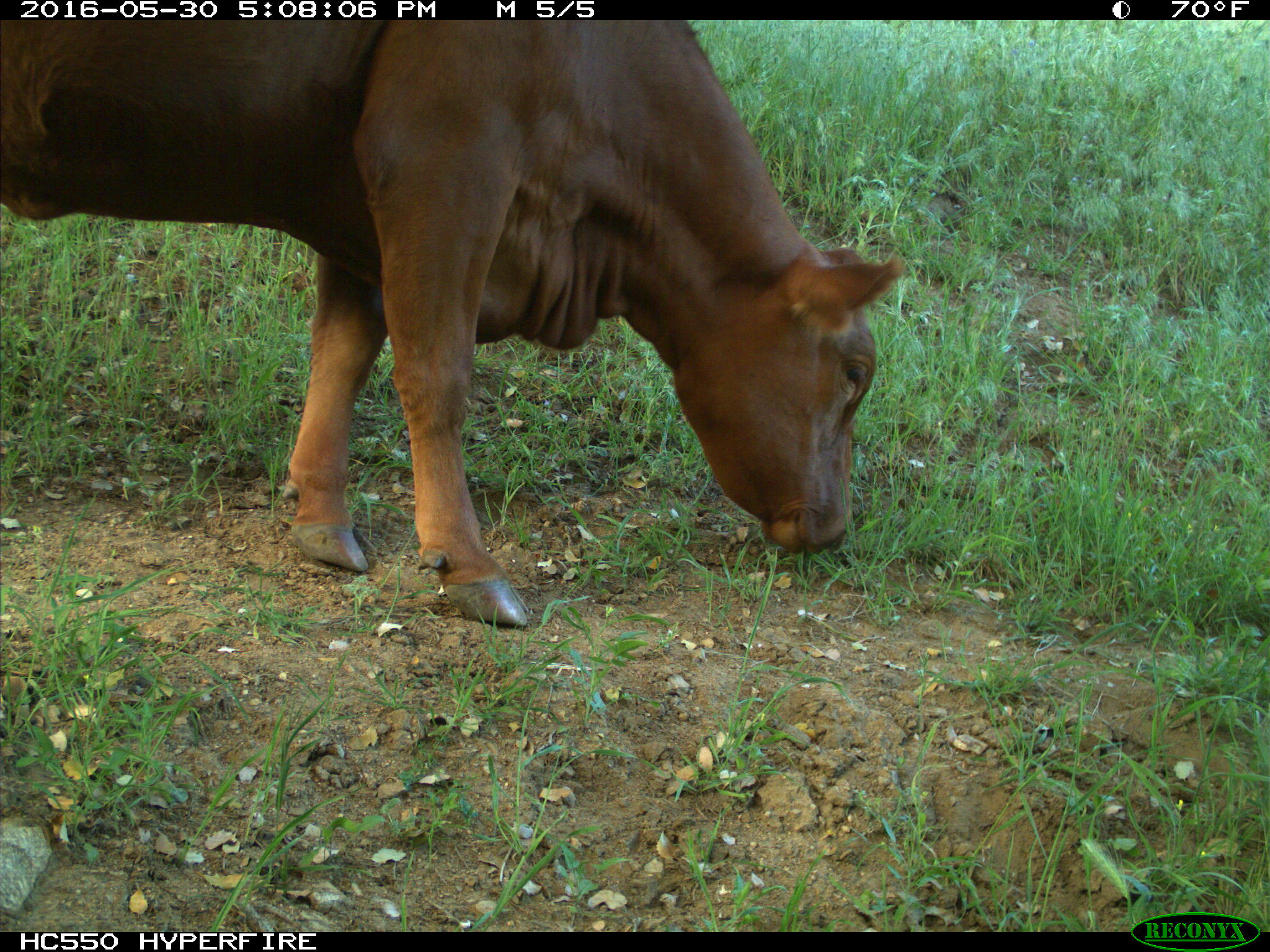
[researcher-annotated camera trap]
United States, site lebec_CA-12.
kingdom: Animalia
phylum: Chordata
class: Mammalia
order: Artiodactyla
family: Bovidae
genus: Bos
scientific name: Bos taurus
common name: domestic cow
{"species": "Bos taurus (domestic cow)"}